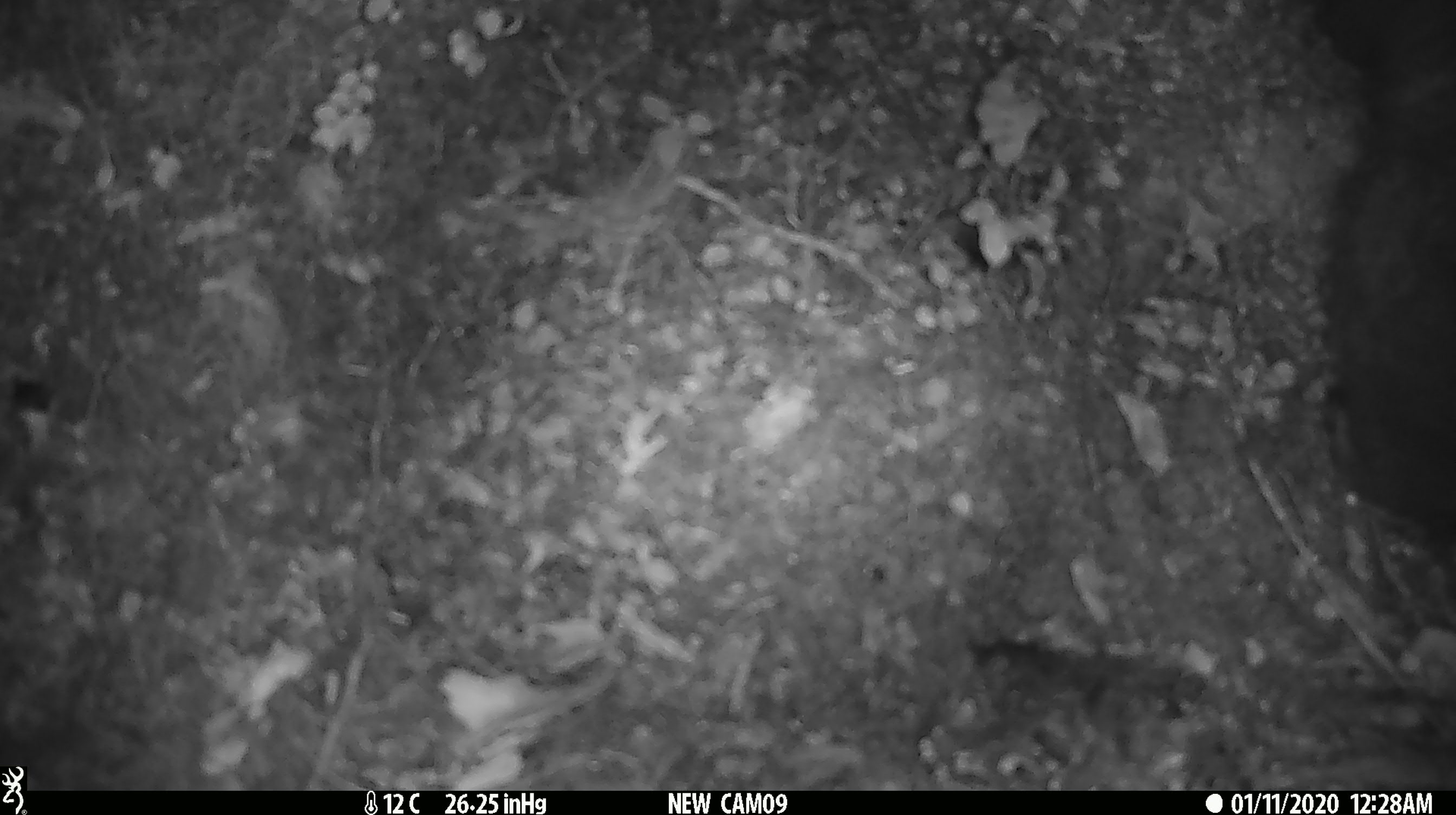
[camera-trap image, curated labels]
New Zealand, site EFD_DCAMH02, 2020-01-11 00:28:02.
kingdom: Animalia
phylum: Chordata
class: Mammalia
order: Diprotodontia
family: Phalangeridae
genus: Trichosurus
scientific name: Trichosurus vulpecula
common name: common brushtail possum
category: possum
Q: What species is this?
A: Possum (common brushtail possum) (Trichosurus vulpecula).